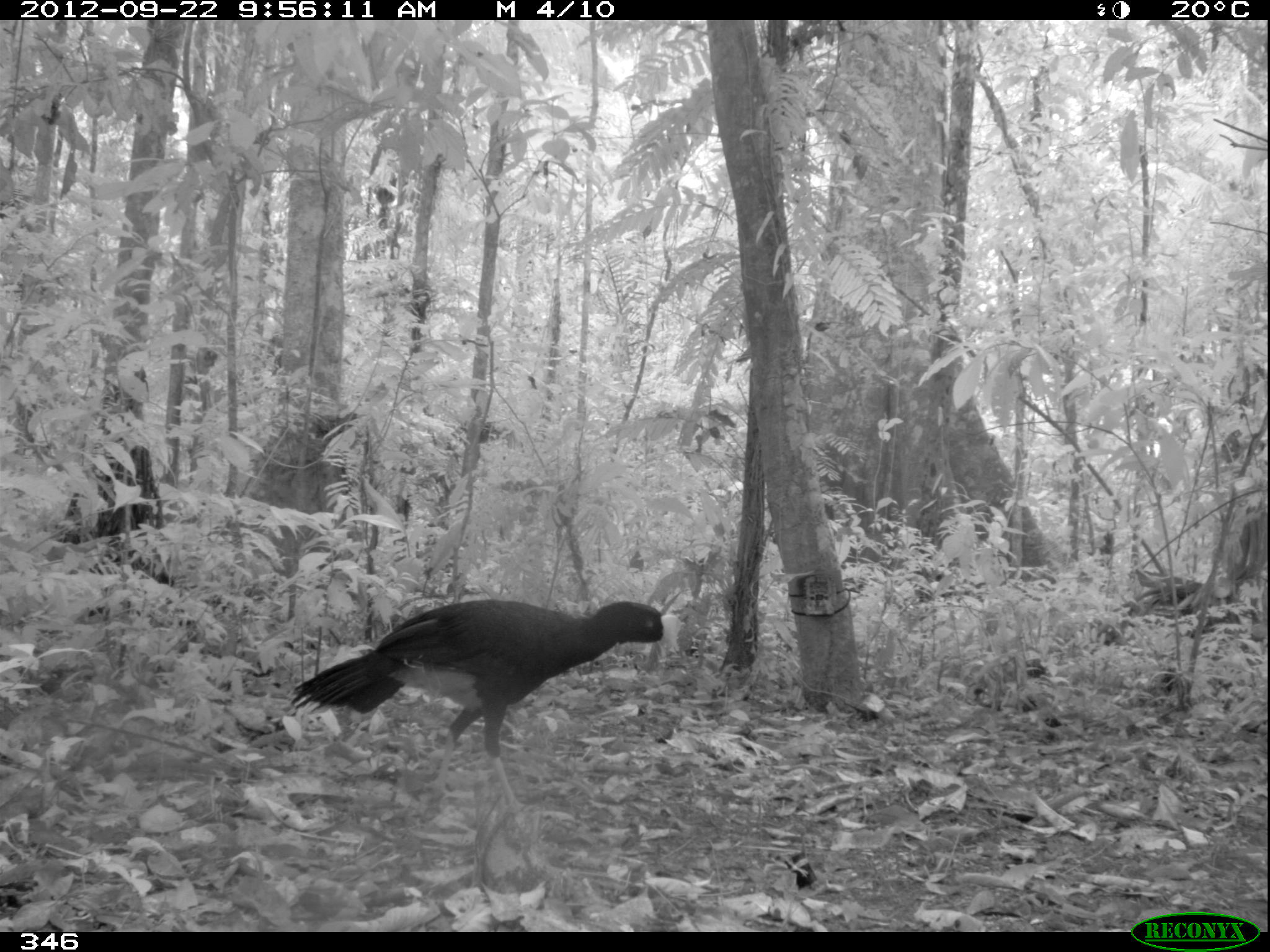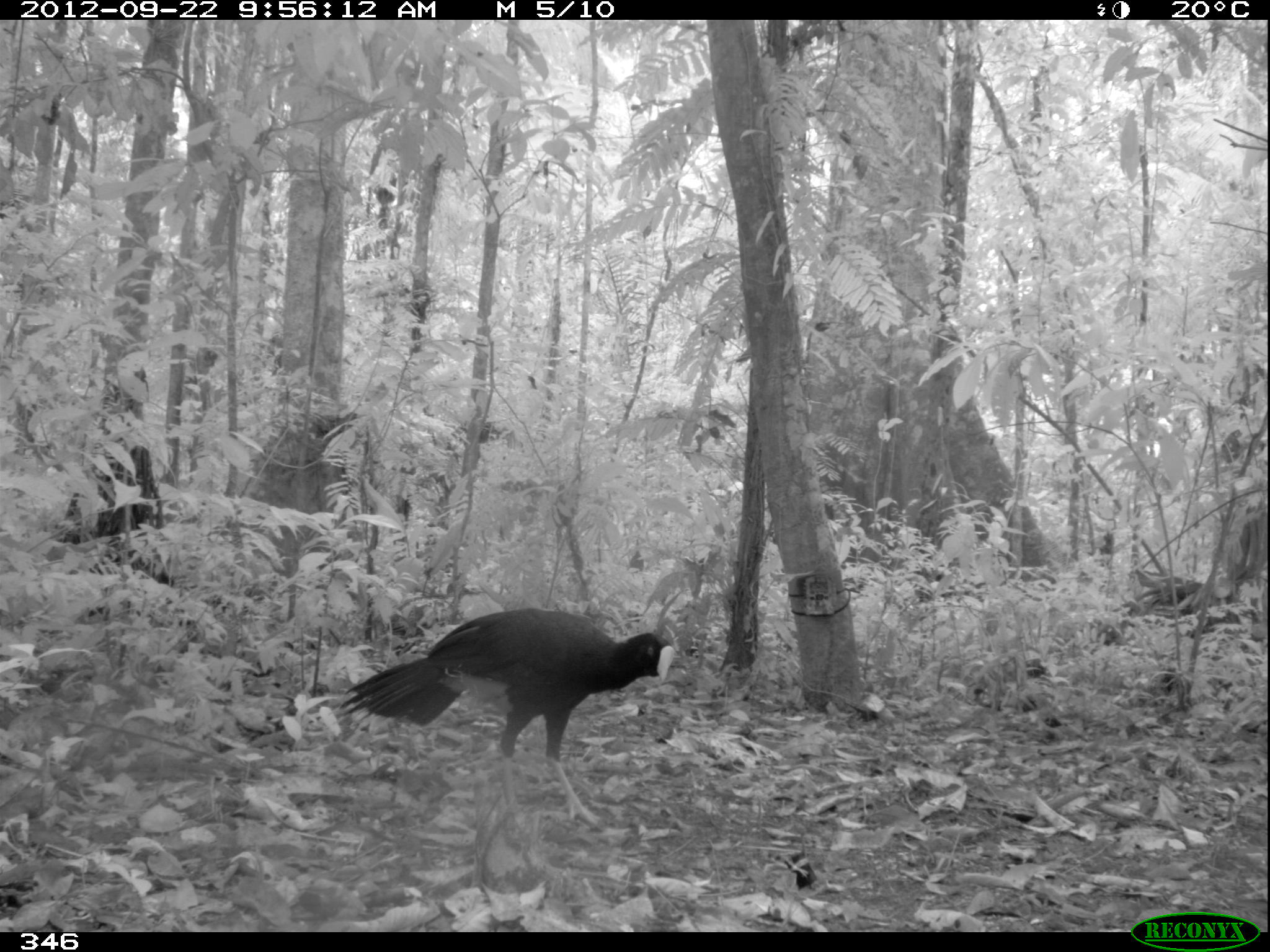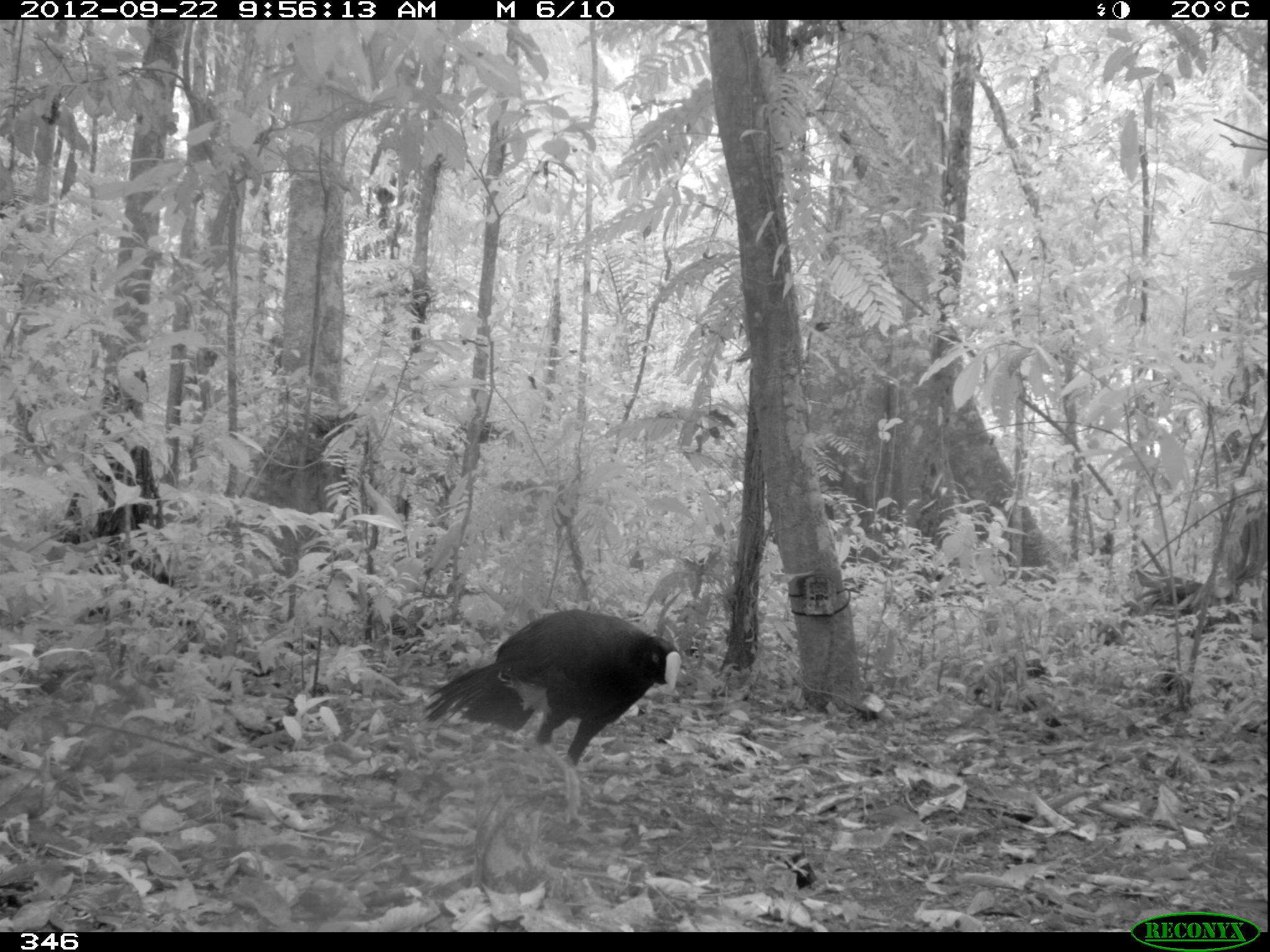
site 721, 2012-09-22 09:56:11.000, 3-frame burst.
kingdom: Animalia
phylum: Chordata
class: Aves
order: Galliformes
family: Cracidae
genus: Mitu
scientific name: Mitu tuberosum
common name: razor-billed curassow